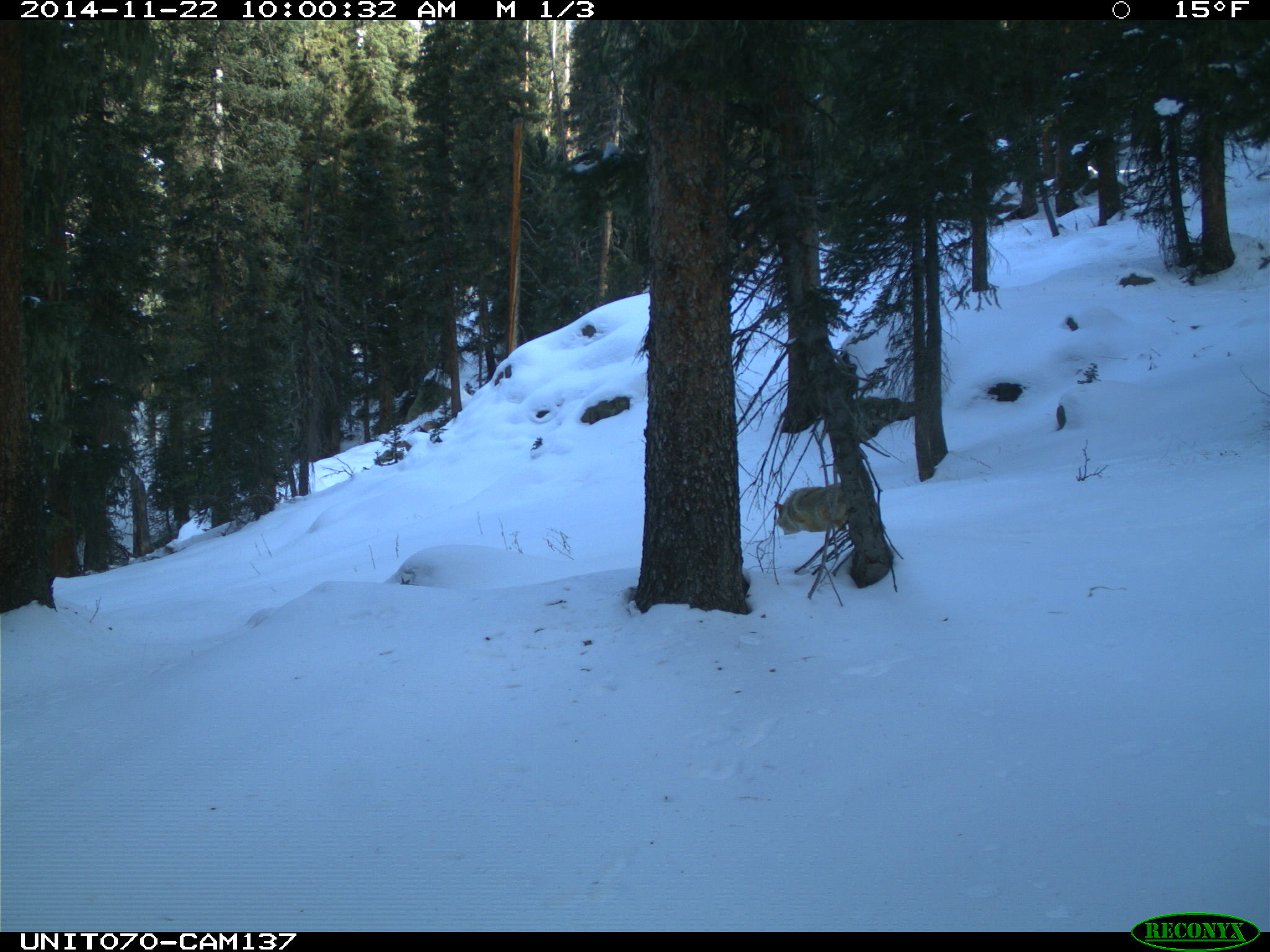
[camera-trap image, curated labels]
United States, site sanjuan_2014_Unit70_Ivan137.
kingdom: Animalia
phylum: Chordata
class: Mammalia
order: Carnivora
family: Canidae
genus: Canis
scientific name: Canis latrans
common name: coyote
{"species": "Canis latrans (coyote)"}